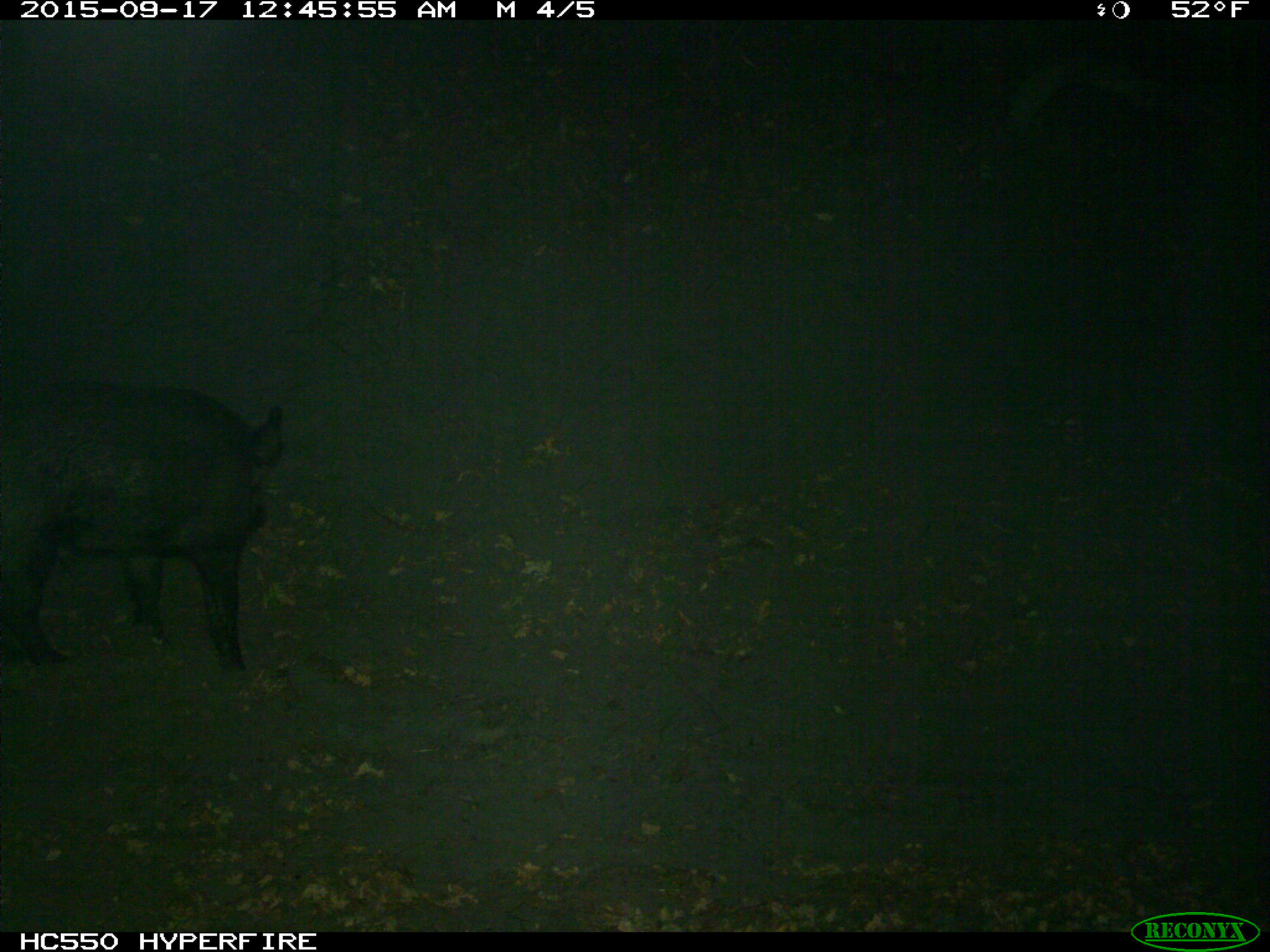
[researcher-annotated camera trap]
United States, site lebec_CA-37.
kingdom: Animalia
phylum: Chordata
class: Mammalia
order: Artiodactyla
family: Suidae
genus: Sus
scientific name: Sus scrofa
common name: wild boar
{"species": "Sus scrofa (wild boar)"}